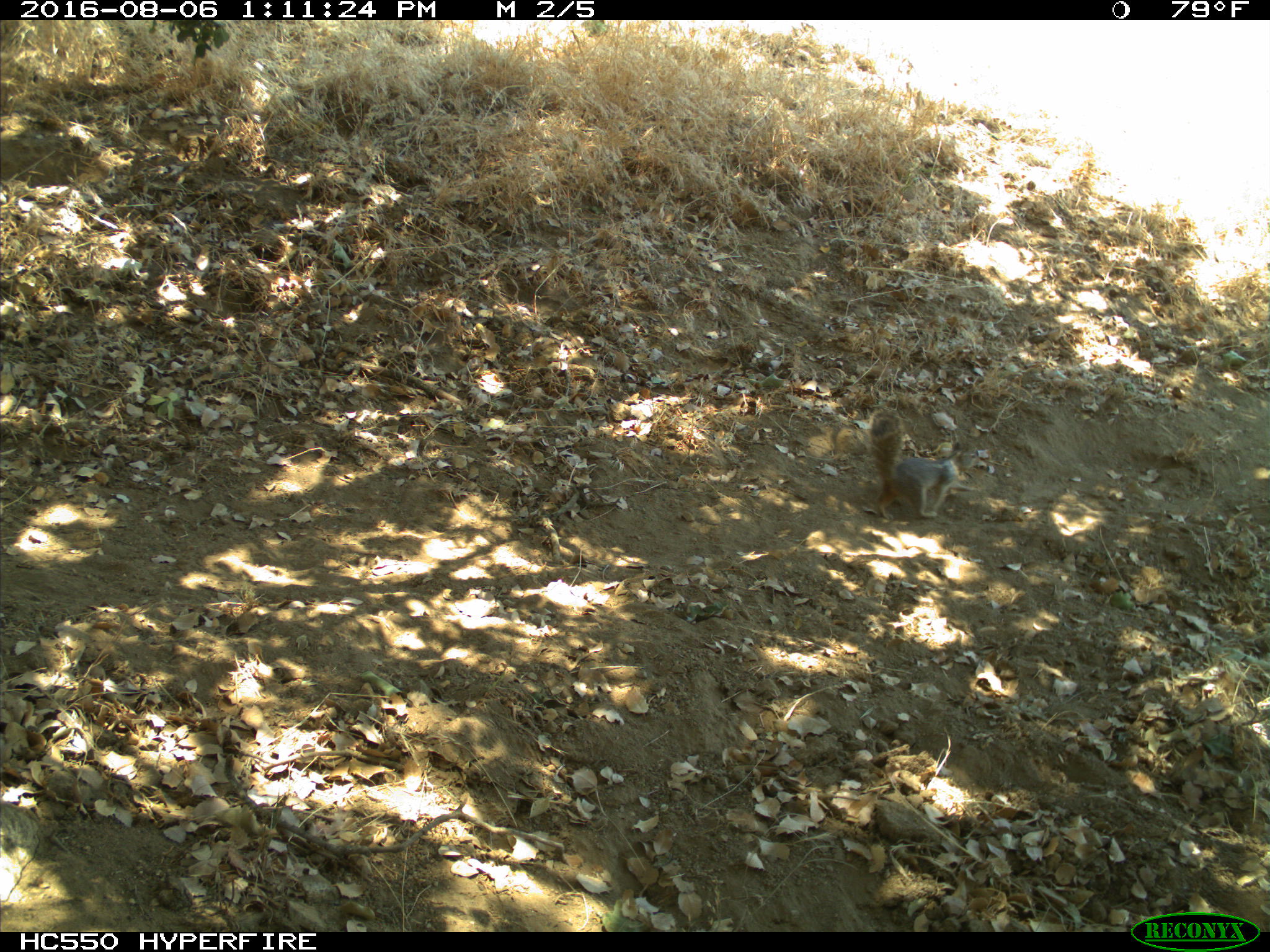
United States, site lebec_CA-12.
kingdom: Animalia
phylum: Chordata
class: Mammalia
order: Rodentia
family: Sciuridae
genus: Otospermophilus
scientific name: Otospermophilus beecheyi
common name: california ground squirrel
Otospermophilus beecheyi (california ground squirrel).